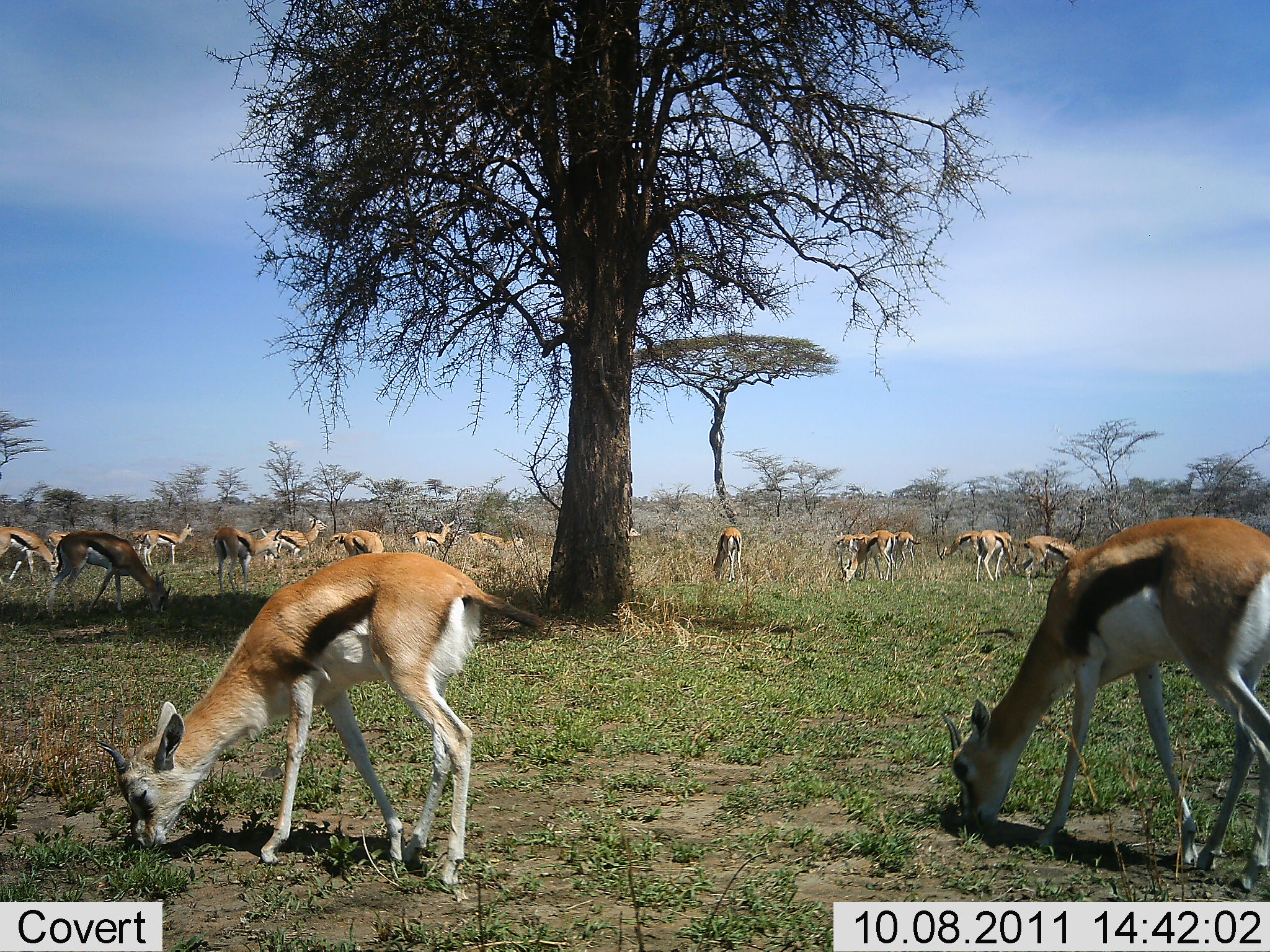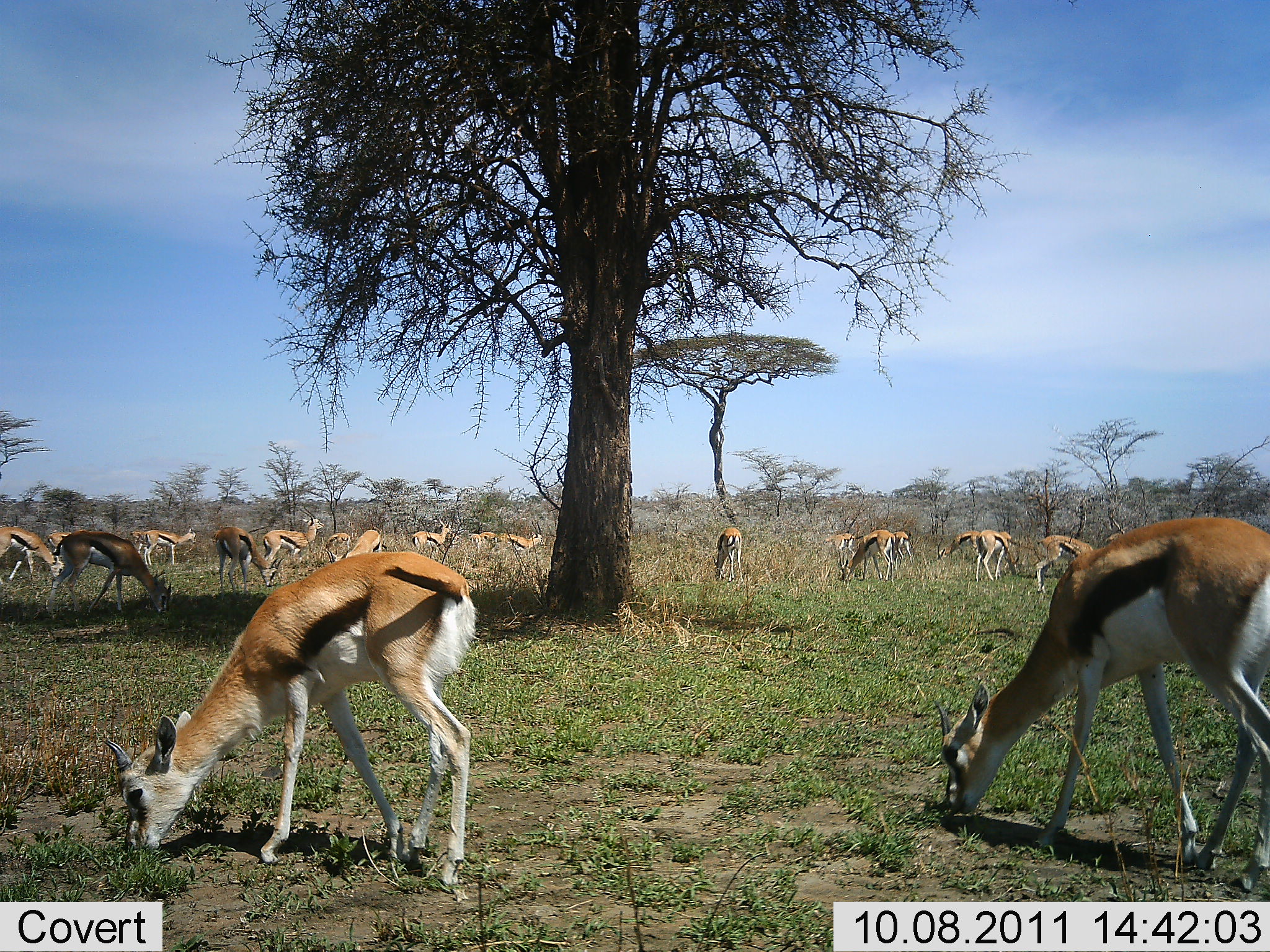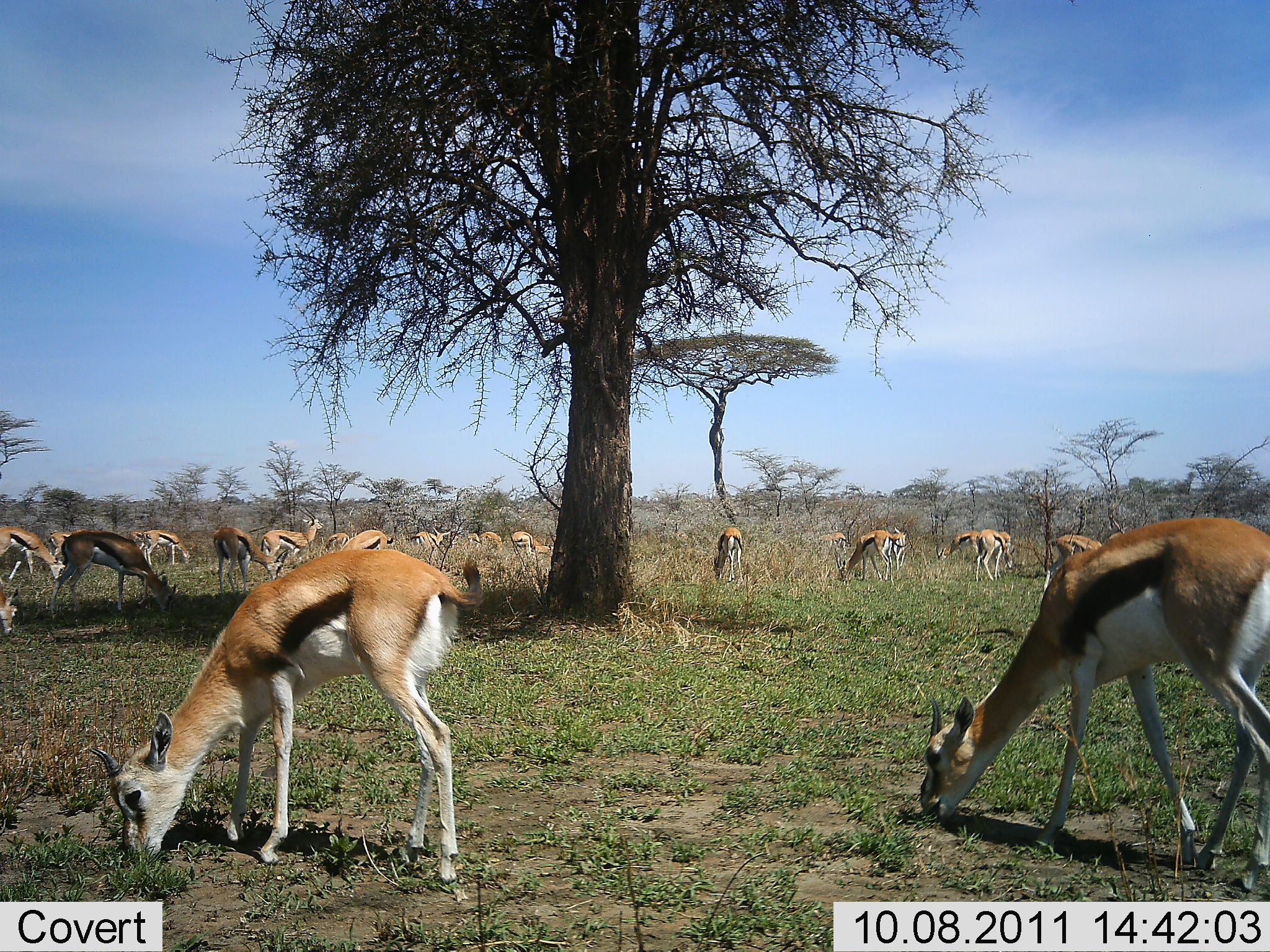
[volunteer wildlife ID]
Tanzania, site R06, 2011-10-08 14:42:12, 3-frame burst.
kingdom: Animalia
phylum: Chordata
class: Mammalia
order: Artiodactyla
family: Bovidae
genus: Eudorcas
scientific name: Eudorcas thomsonii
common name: thomson's gazelle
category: gazellethomsons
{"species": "gazellethomsons (thomson's gazelle) (Eudorcas thomsonii)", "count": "11-50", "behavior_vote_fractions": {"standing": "19%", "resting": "0%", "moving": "6%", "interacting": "6%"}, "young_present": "0%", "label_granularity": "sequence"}